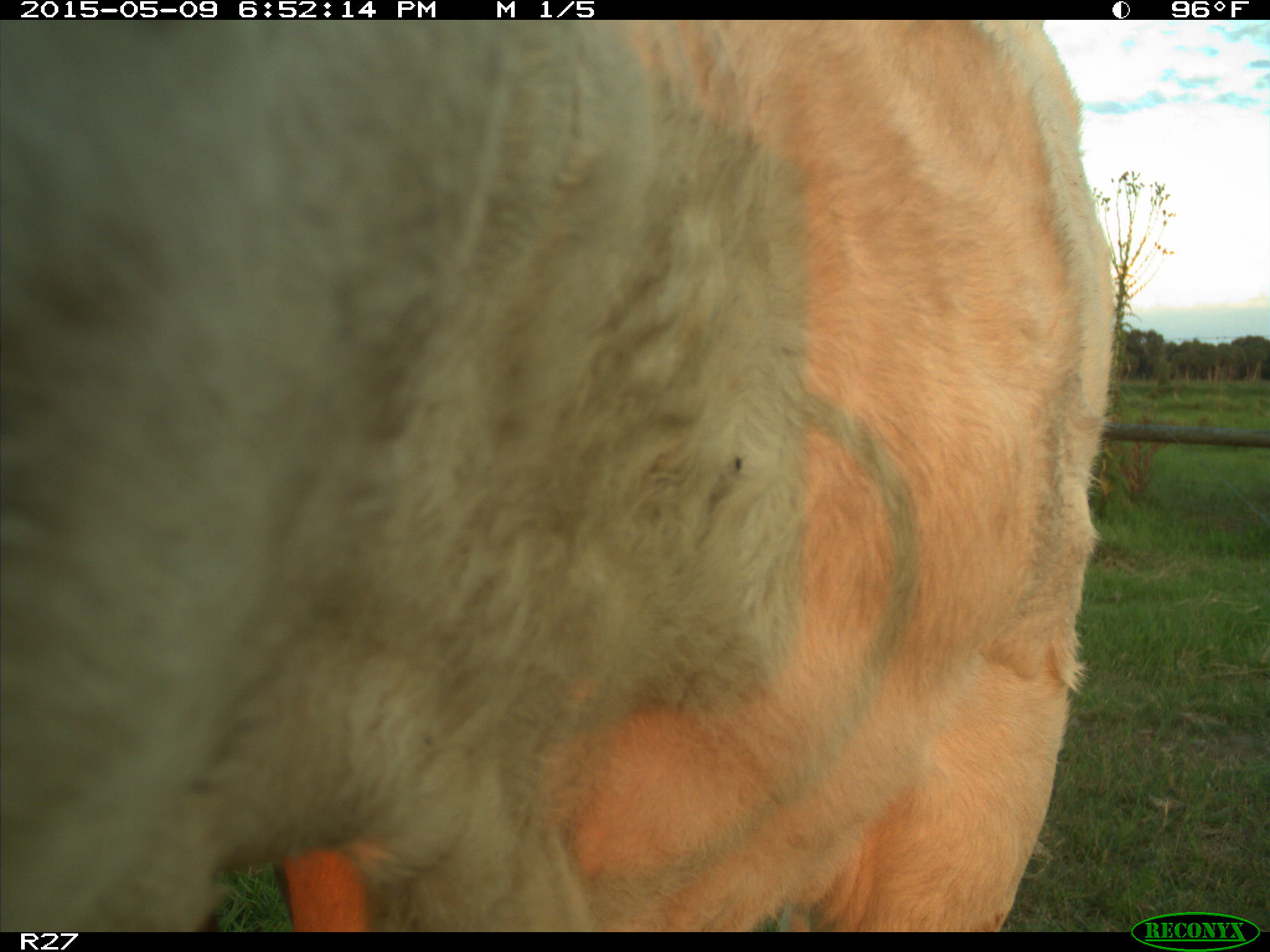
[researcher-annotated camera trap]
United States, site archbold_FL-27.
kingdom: Animalia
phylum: Chordata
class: Mammalia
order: Artiodactyla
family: Bovidae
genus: Bos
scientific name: Bos taurus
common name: domestic cow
Bos taurus (domestic cow).